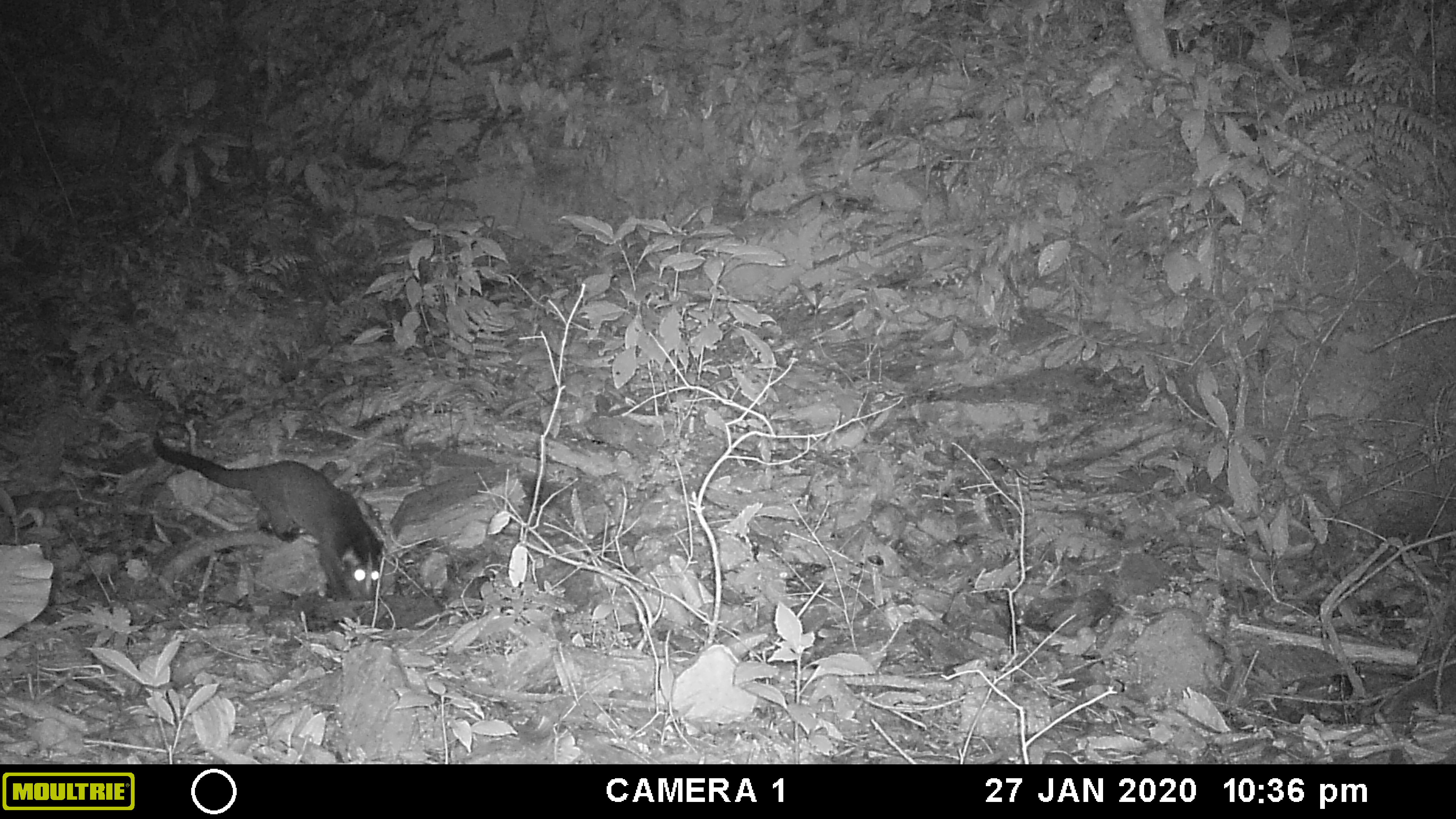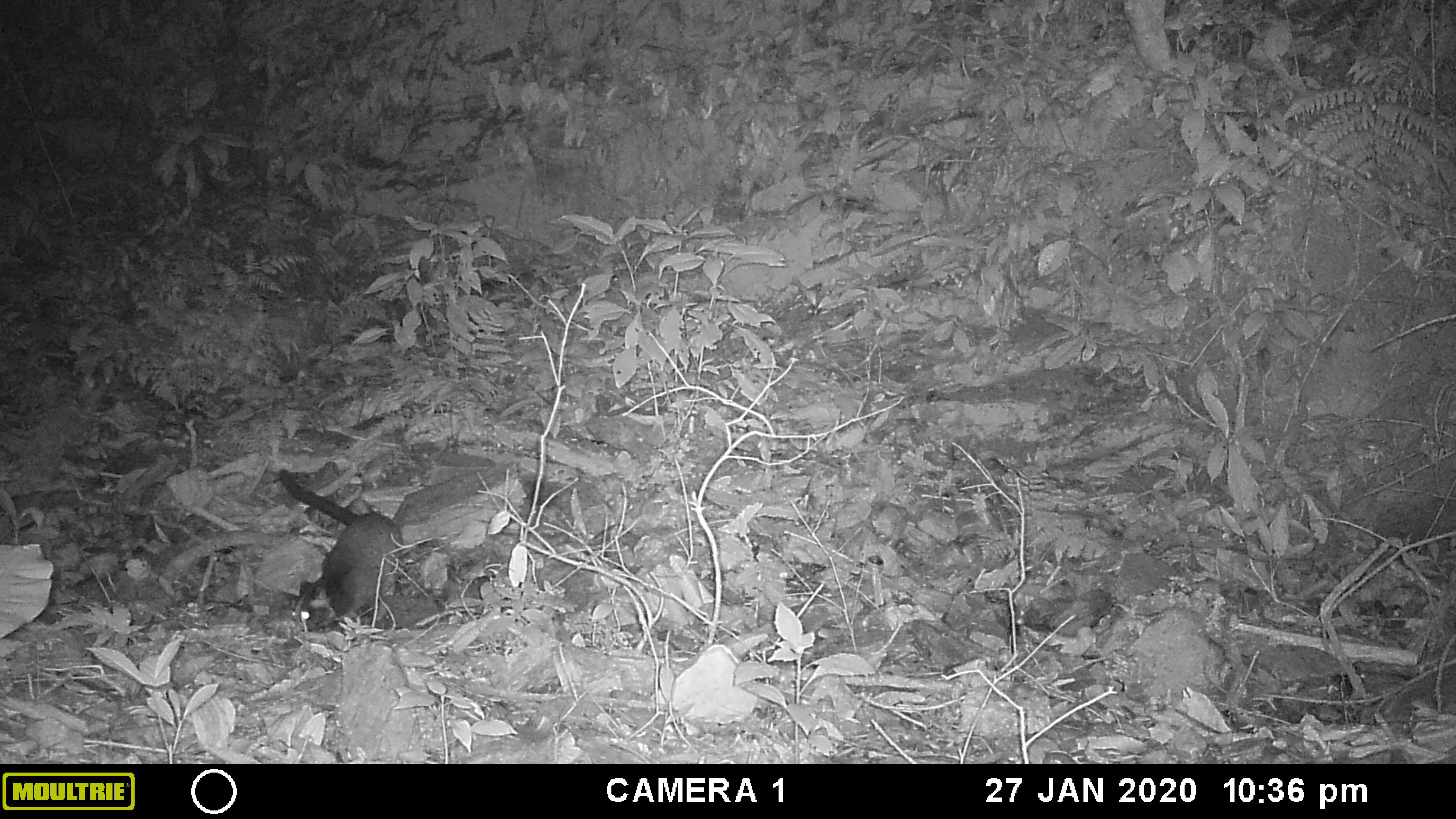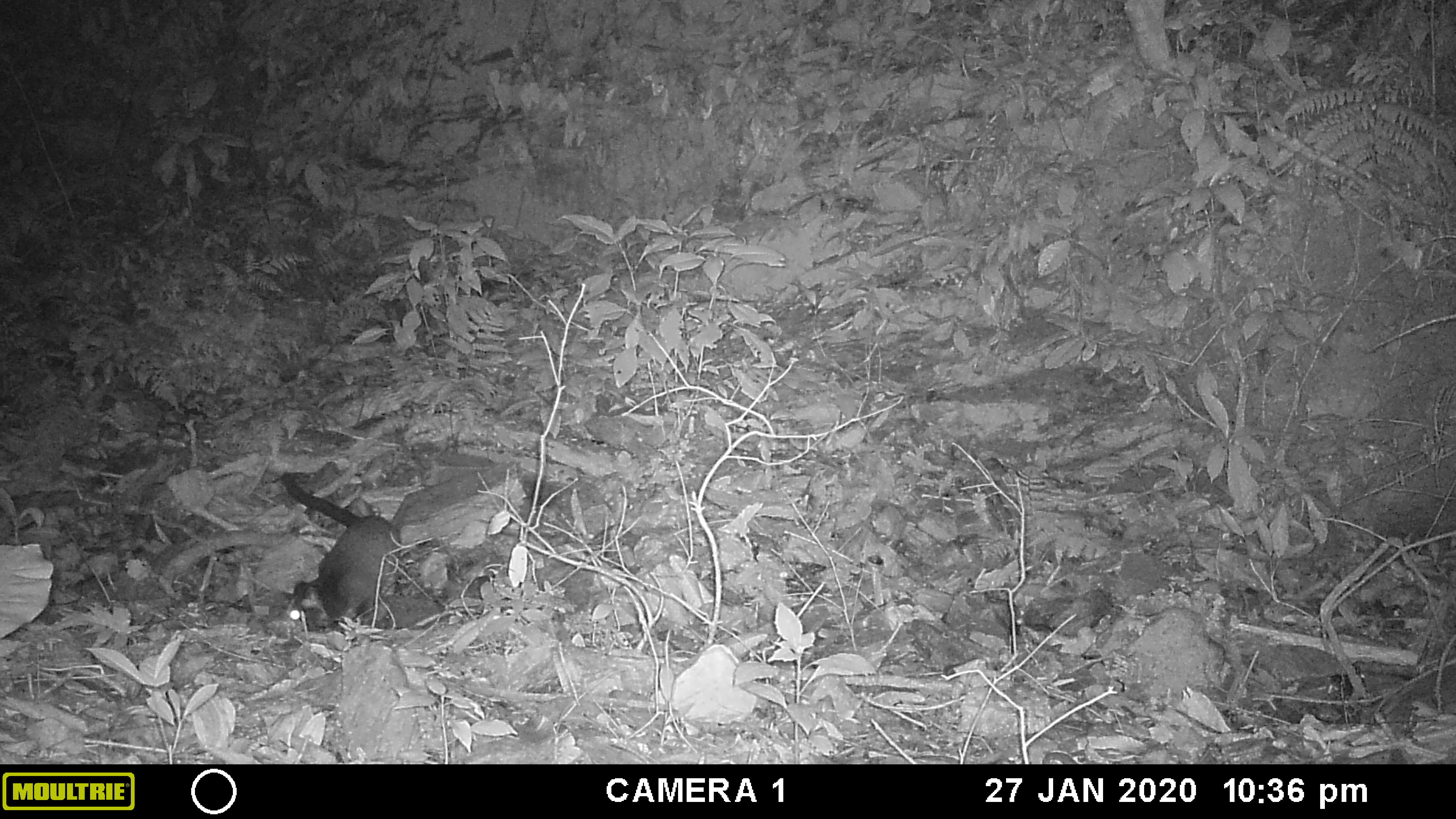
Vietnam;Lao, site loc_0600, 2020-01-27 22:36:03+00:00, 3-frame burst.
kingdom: Animalia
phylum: Chordata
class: Mammalia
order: Carnivora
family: Viverridae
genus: Paguma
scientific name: Paguma larvata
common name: masked palm civet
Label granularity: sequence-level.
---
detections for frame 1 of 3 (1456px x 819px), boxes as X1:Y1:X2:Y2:
masked palm civet: 153:436:383:601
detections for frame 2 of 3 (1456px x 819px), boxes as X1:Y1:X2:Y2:
masked palm civet: 279:469:403:630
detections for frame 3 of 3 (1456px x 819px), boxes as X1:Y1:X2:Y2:
masked palm civet: 282:472:400:633